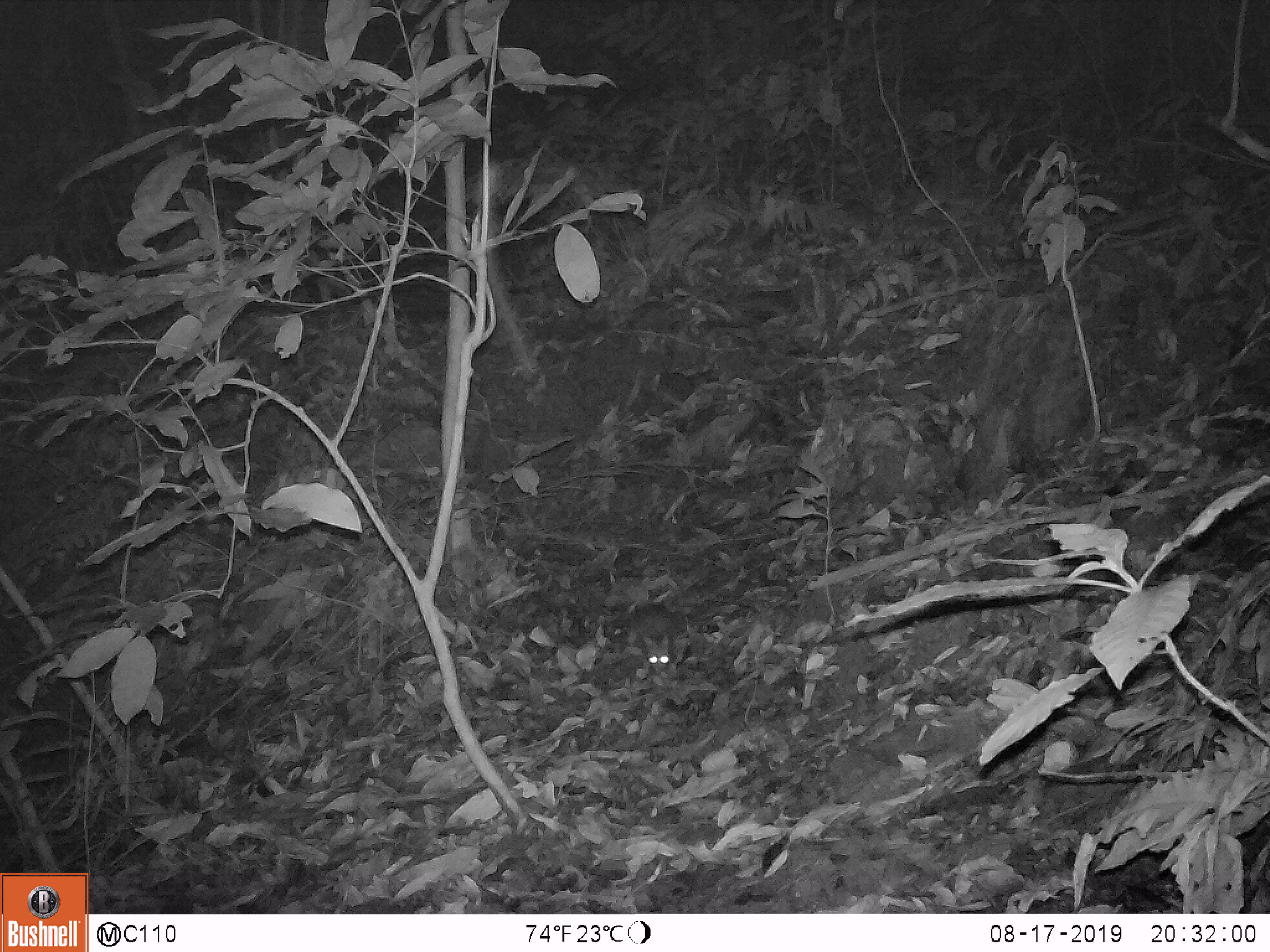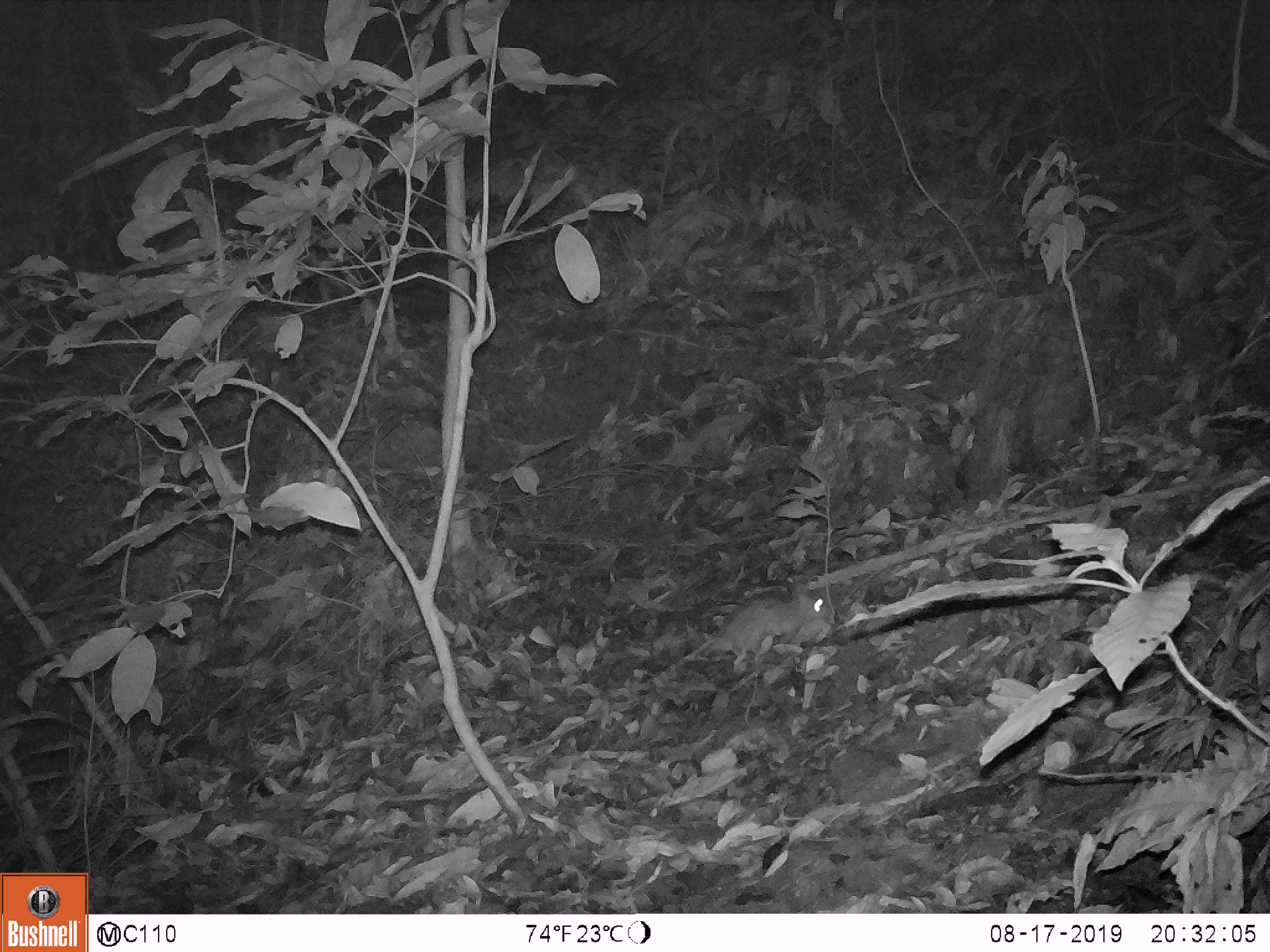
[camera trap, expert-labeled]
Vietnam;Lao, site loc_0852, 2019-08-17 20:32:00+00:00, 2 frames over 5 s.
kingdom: Animalia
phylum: Chordata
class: Mammalia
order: Rodentia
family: Muridae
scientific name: Muridae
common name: old-world mice and rats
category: unidentified murid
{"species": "unidentified murid (old-world mice and rats) (Muridae)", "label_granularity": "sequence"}